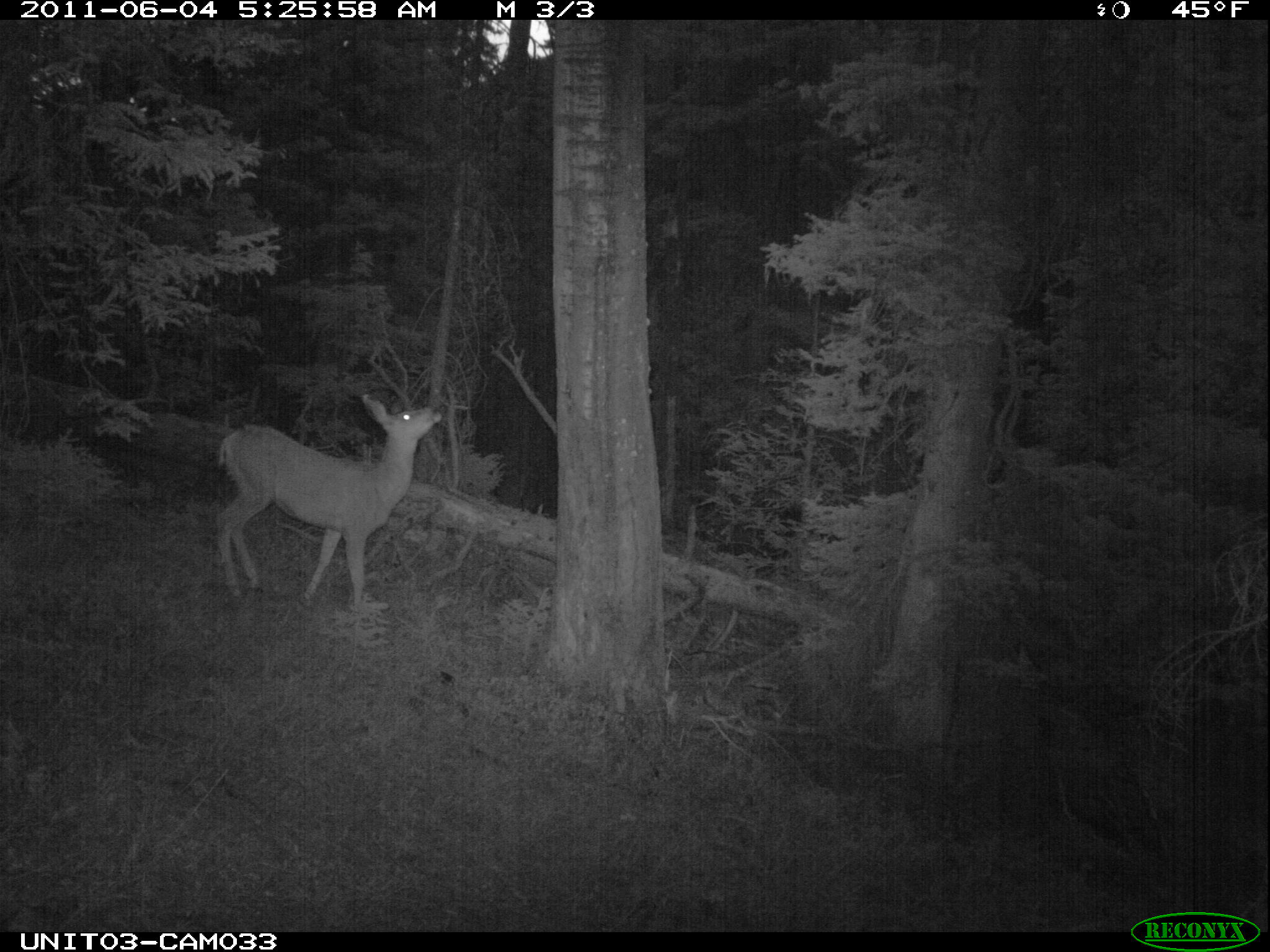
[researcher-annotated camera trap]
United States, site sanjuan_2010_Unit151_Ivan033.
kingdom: Animalia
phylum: Chordata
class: Mammalia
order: Artiodactyla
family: Cervidae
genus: Odocoileus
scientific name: Odocoileus hemionus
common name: mule deer